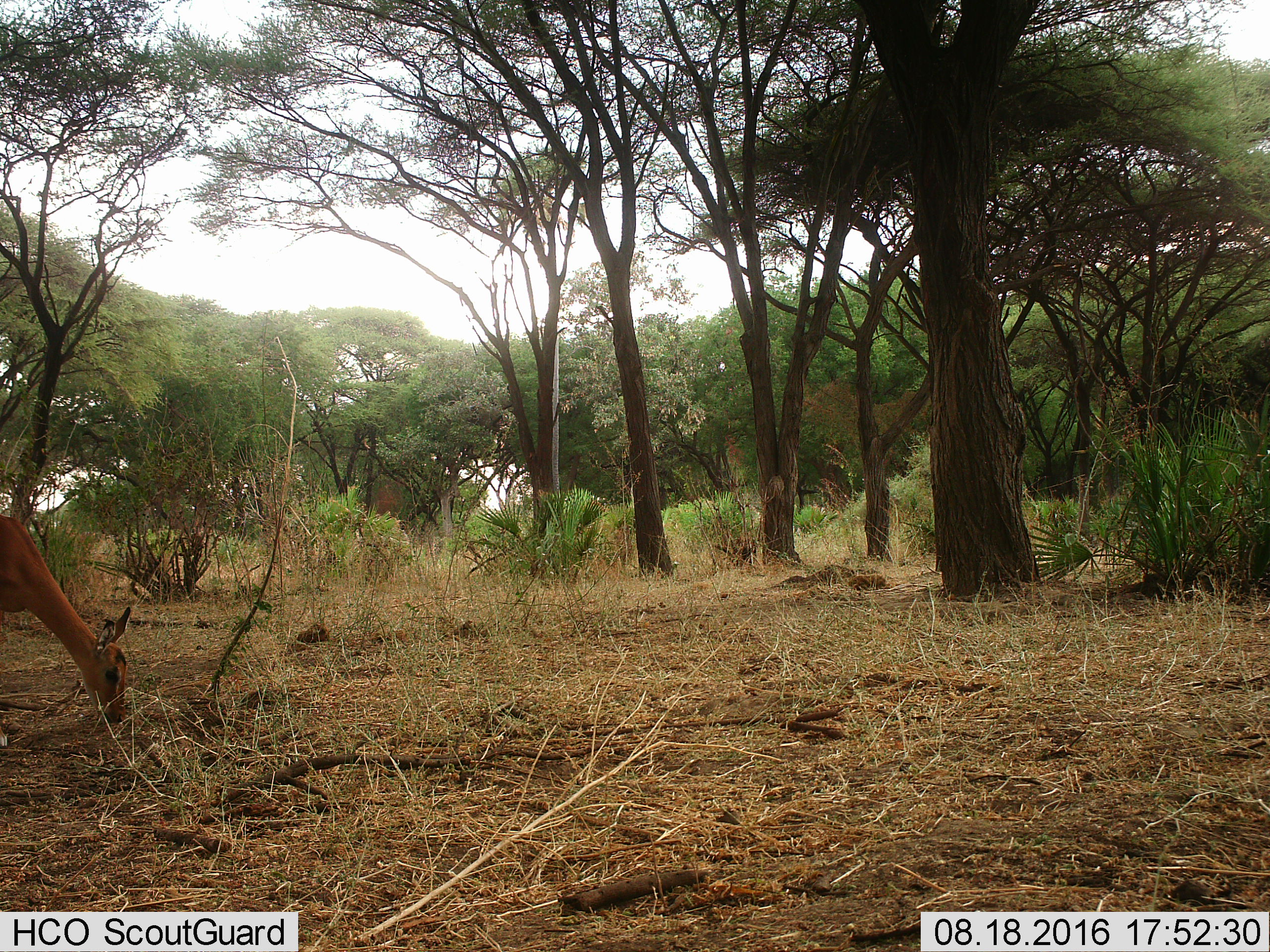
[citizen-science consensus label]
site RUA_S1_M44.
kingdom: Animalia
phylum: Chordata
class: Mammalia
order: Artiodactyla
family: Bovidae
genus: Aepyceros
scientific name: Aepyceros melampus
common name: impala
Impala (Aepyceros melampus), count 1. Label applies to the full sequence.